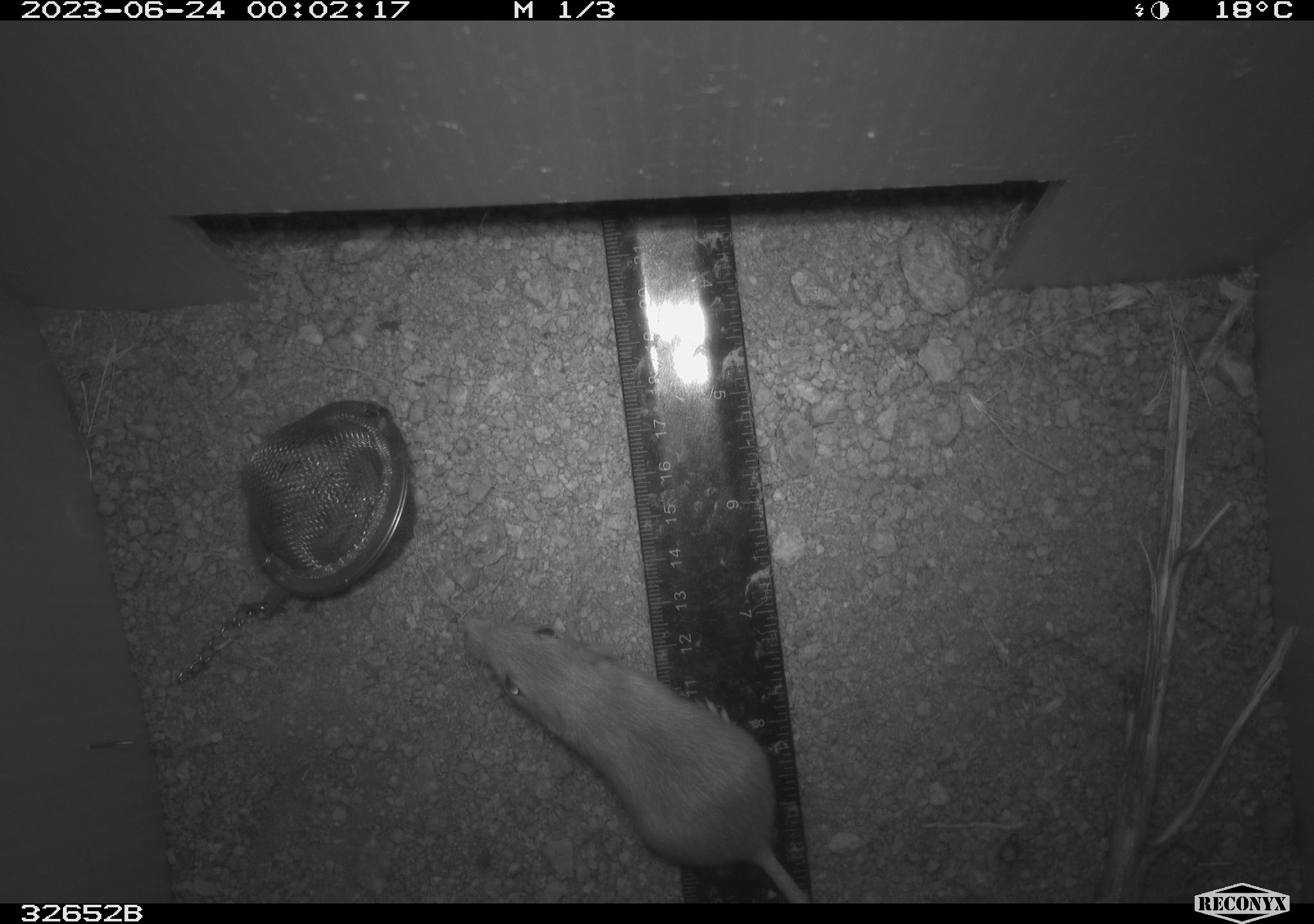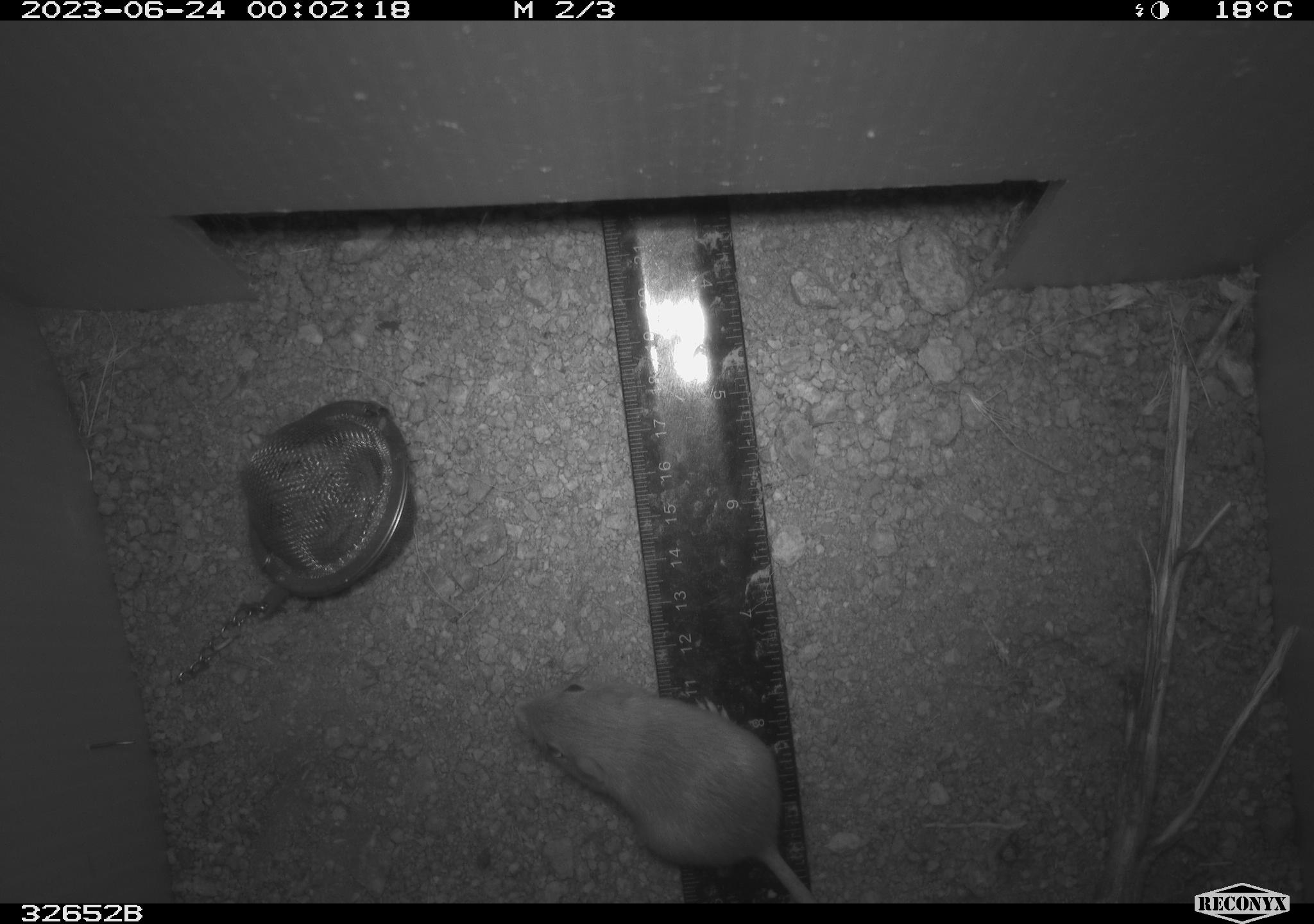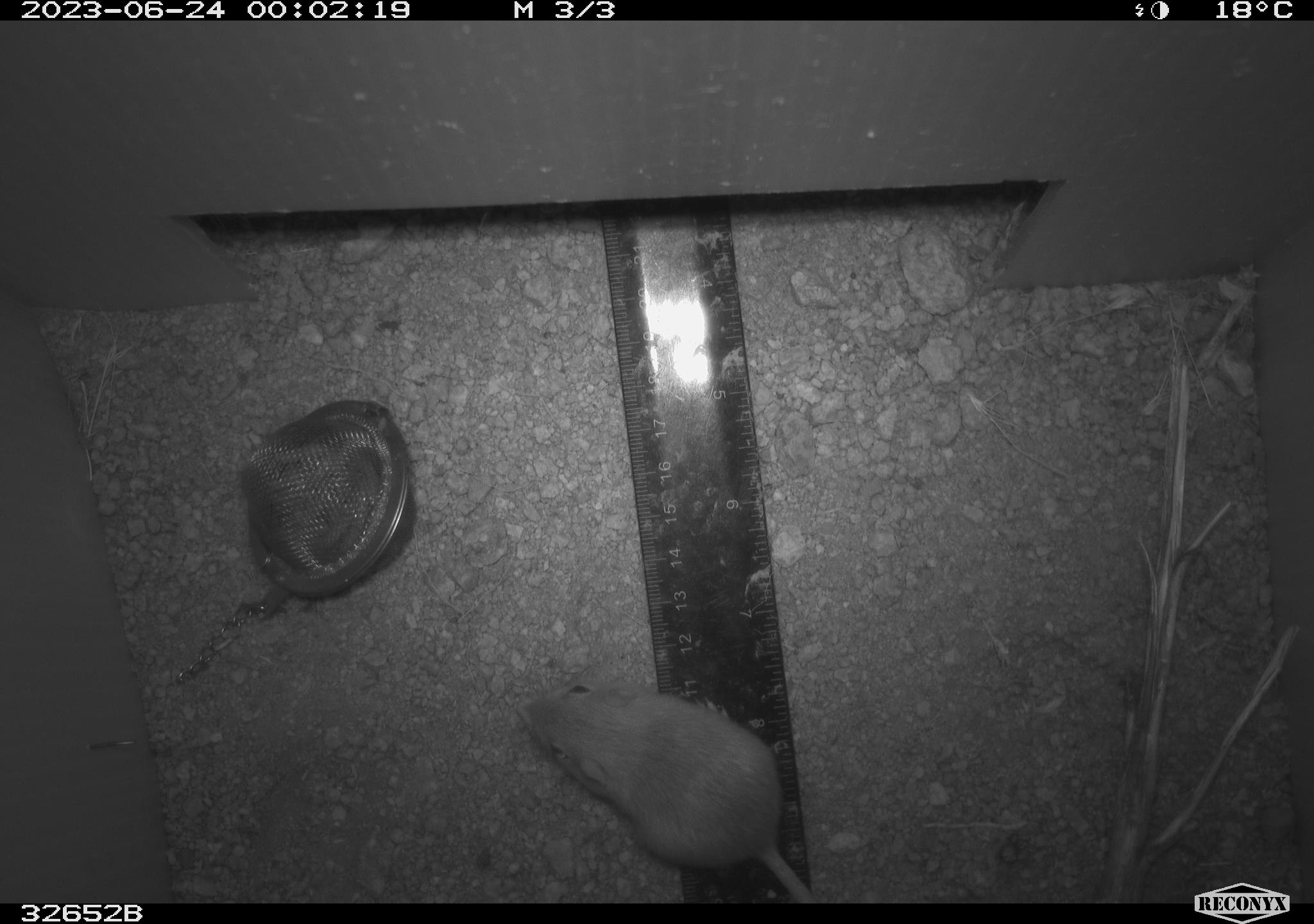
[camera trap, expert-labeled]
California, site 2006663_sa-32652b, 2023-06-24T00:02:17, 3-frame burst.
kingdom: Animalia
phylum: Chordata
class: Mammalia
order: Rodentia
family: Heteromyidae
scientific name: Heteromyidae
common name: kangaroo rats and pocket mice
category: heteromyidae family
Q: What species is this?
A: Heteromyidae family (kangaroo rats and pocket mice) (Heteromyidae).